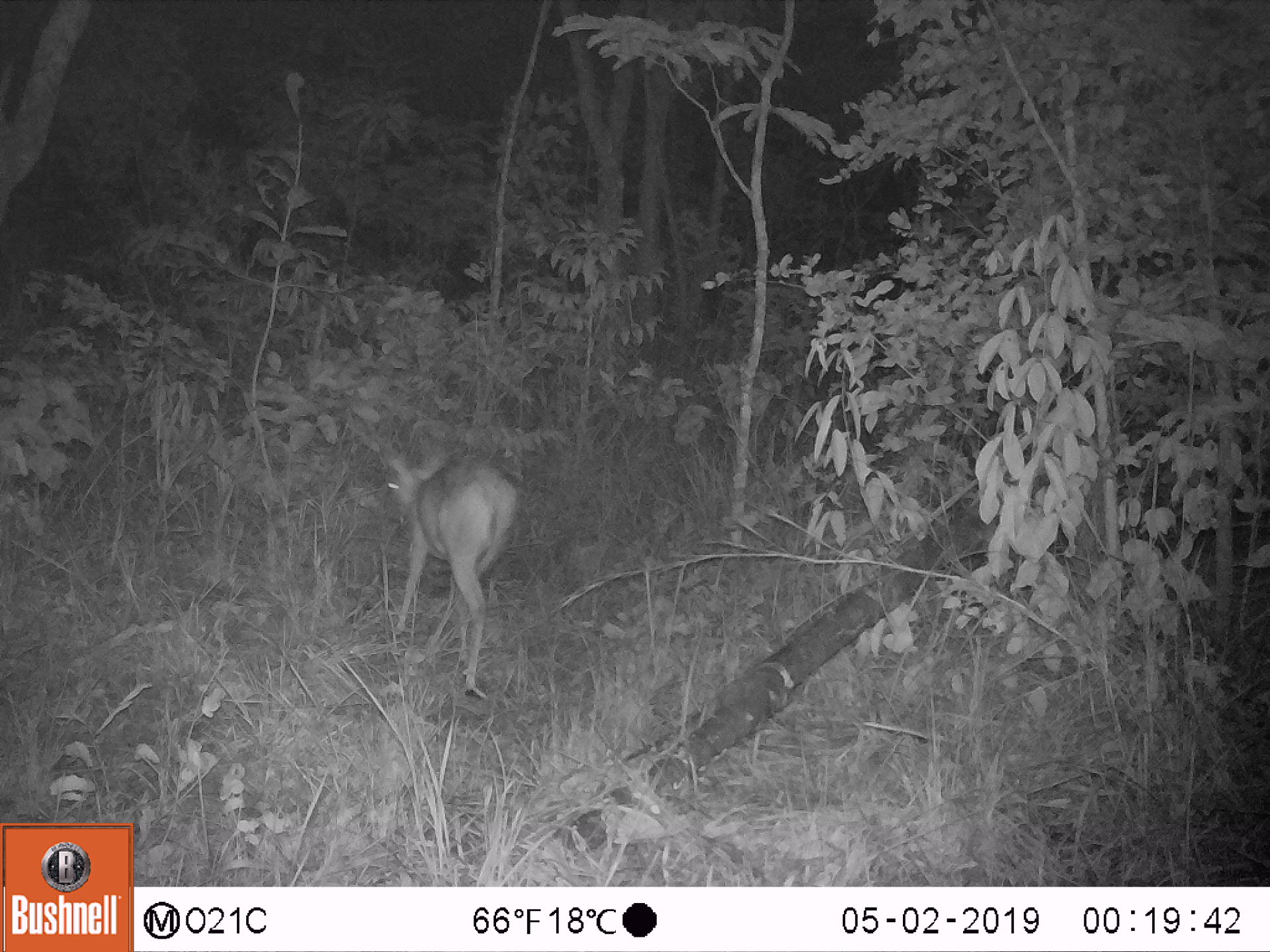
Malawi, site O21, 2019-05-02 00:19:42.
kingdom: Animalia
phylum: Chordata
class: Mammalia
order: Artiodactyla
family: Bovidae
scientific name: Antilopinae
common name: small antelope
Small antelope (Antilopinae), count 1.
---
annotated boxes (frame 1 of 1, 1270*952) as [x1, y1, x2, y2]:
small antelope: [375, 440, 524, 705]